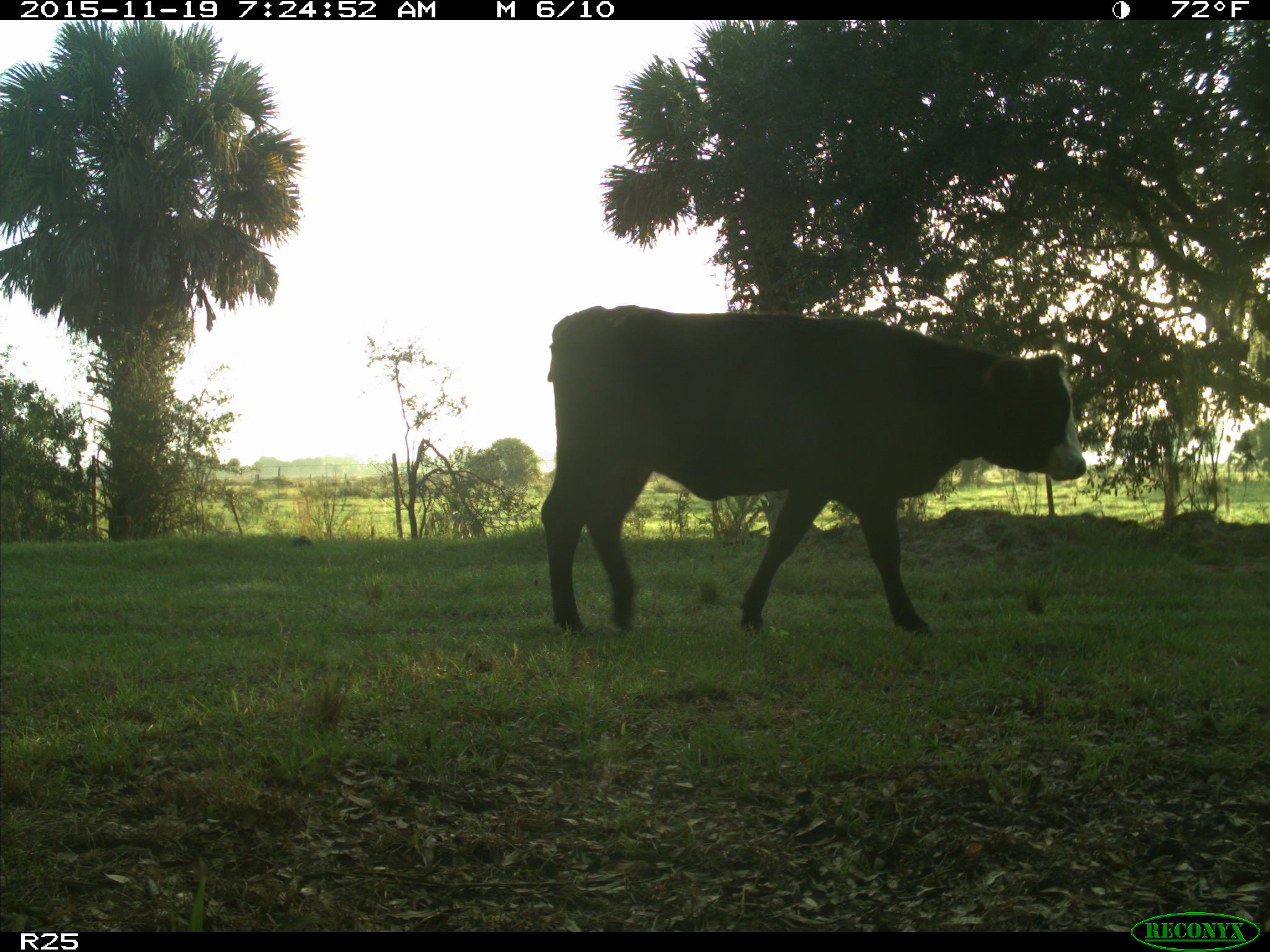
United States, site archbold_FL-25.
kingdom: Animalia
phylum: Chordata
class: Mammalia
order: Artiodactyla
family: Bovidae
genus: Bos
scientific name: Bos taurus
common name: domestic cow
Bos taurus (domestic cow).